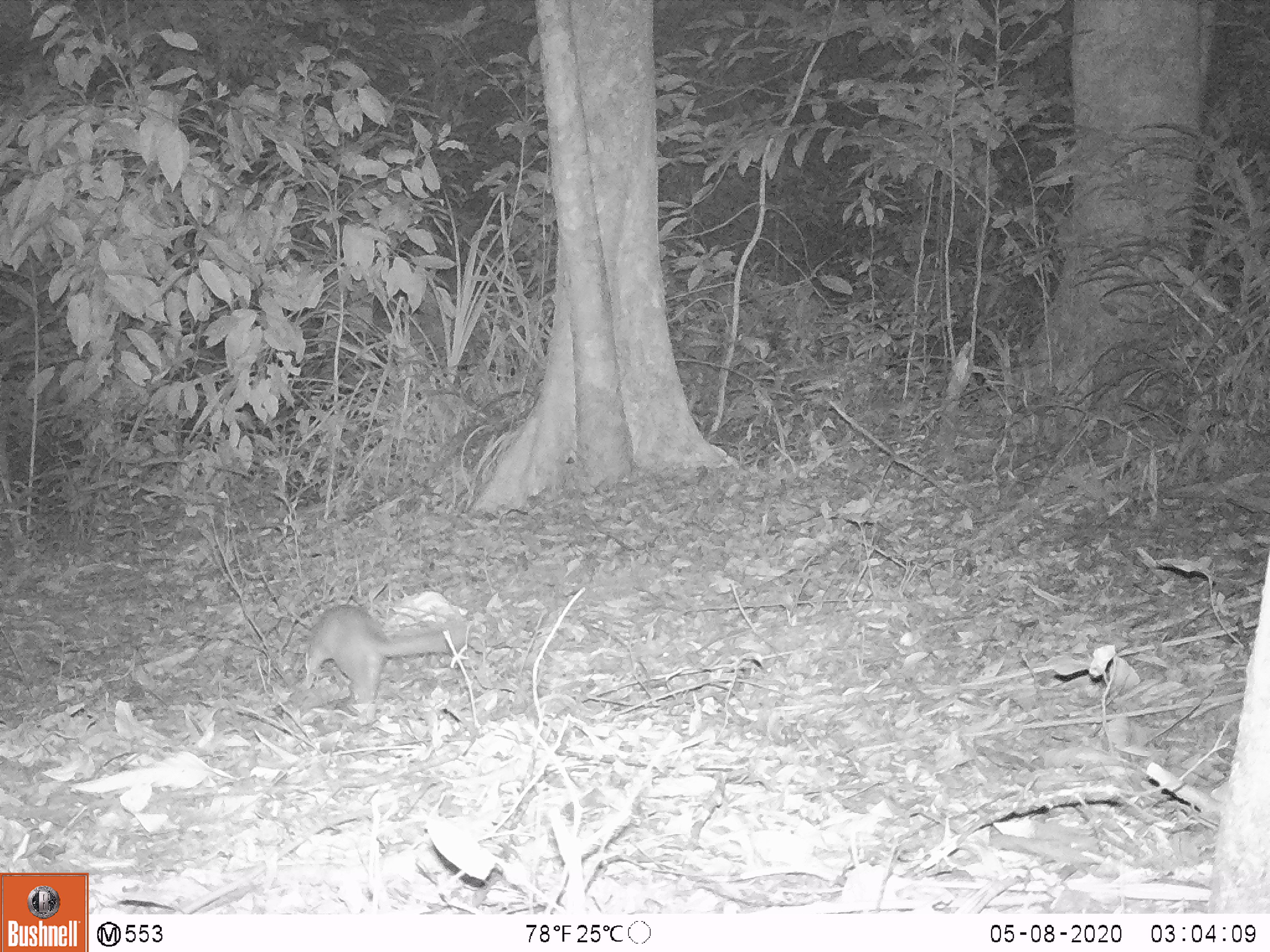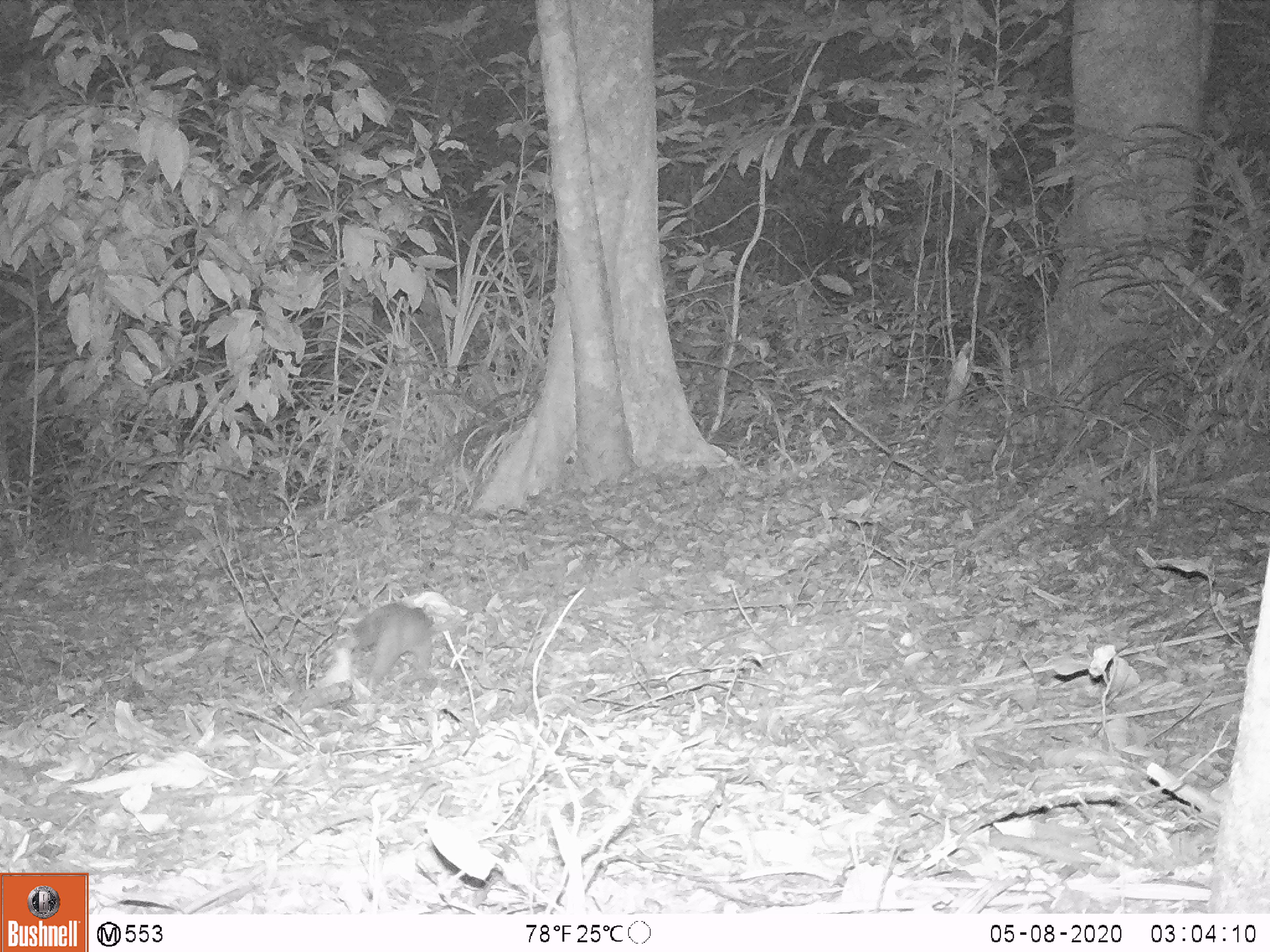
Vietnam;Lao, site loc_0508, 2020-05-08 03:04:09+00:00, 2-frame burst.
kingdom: Animalia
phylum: Chordata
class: Mammalia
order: Carnivora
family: Mustelidae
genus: Melogale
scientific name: Melogale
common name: ferret badger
Ferret badger (Melogale). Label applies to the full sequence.